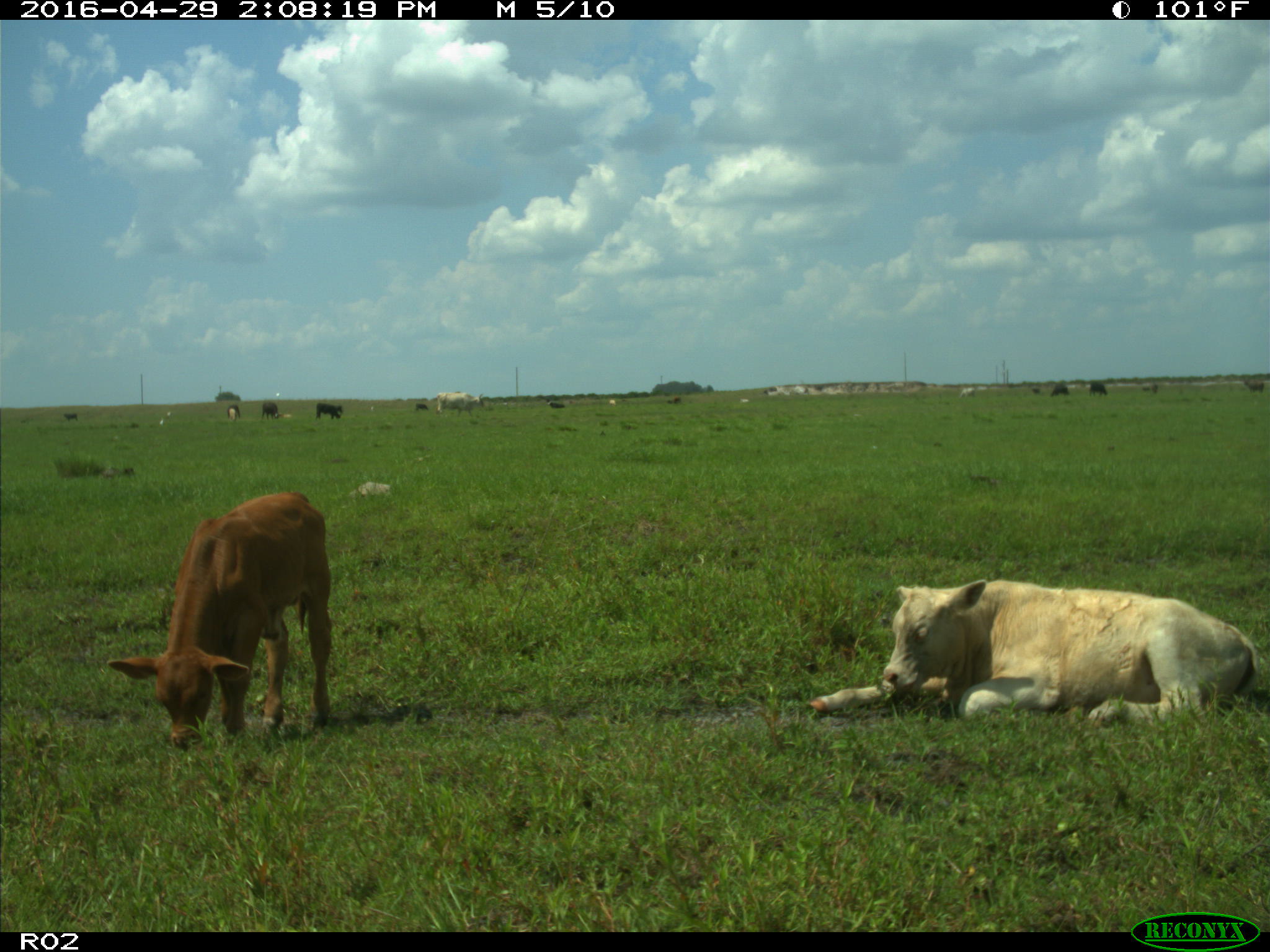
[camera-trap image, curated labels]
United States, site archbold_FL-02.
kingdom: Animalia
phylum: Chordata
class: Mammalia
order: Artiodactyla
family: Bovidae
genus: Bos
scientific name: Bos taurus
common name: domestic cow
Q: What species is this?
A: Bos taurus (domestic cow).